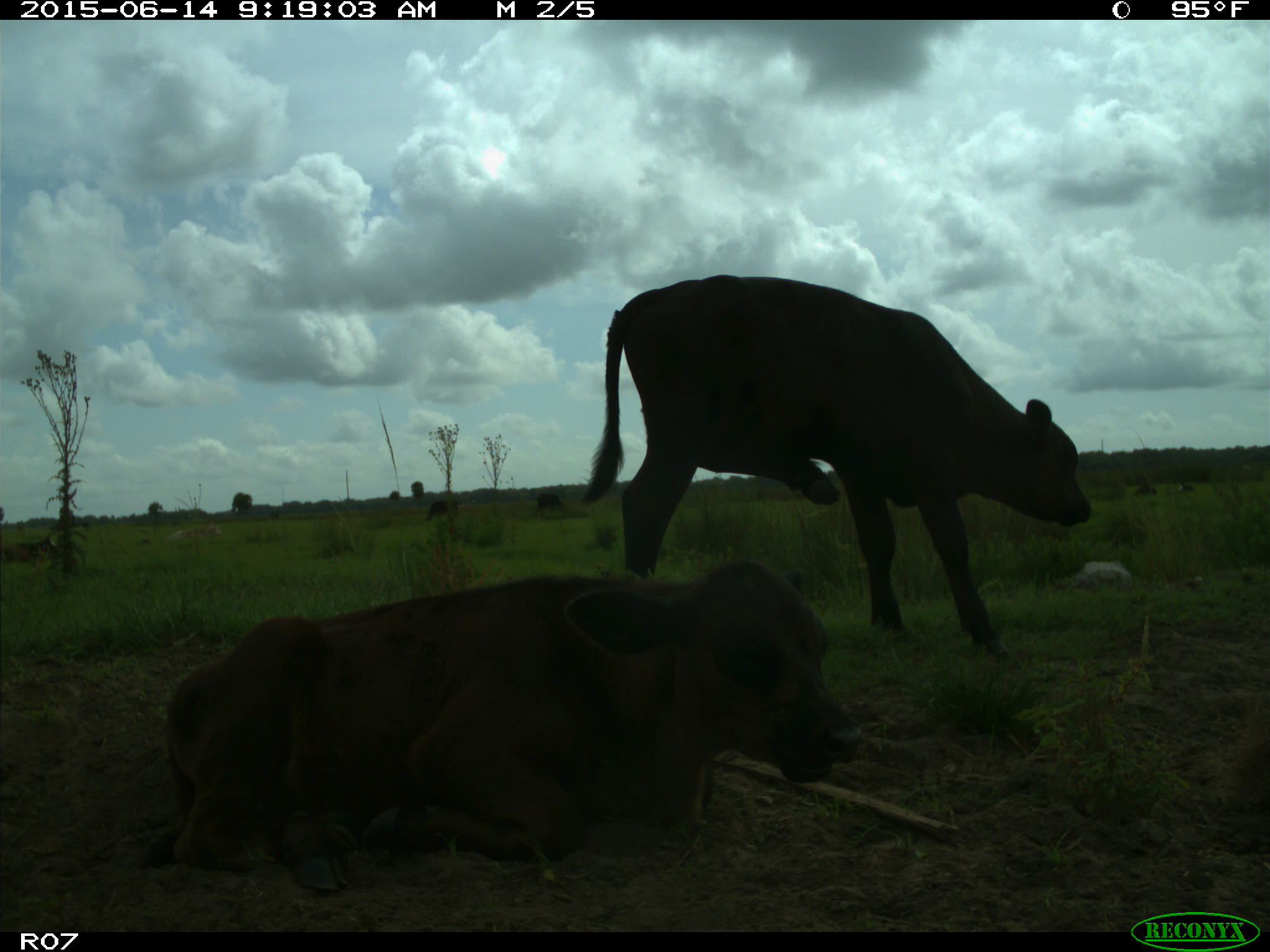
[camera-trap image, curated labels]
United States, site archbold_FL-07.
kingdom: Animalia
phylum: Chordata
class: Mammalia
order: Artiodactyla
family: Bovidae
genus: Bos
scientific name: Bos taurus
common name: domestic cow